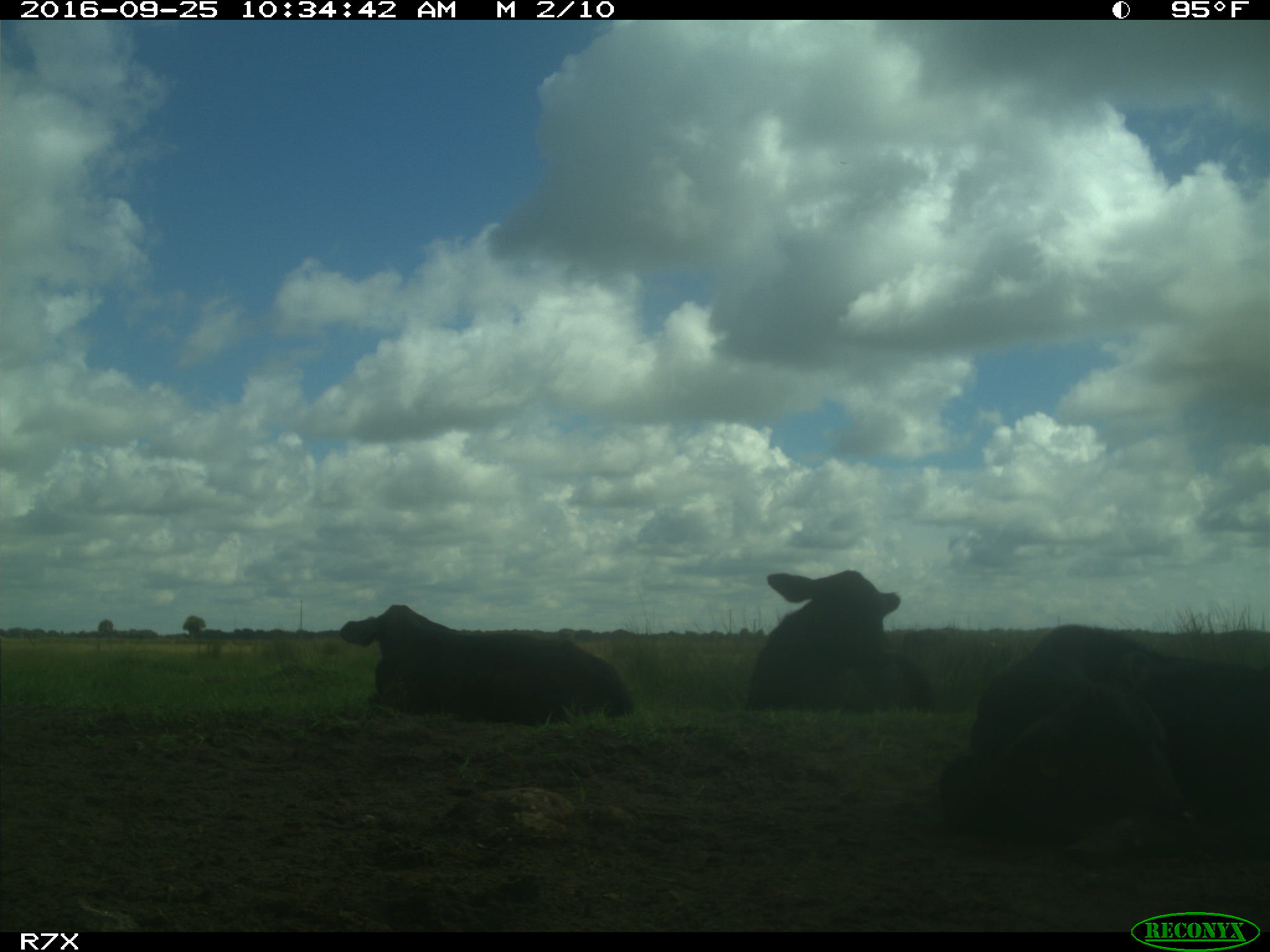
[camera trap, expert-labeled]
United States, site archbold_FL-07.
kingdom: Animalia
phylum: Chordata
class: Mammalia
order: Artiodactyla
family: Bovidae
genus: Bos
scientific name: Bos taurus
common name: domestic cow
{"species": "Bos taurus (domestic cow)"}